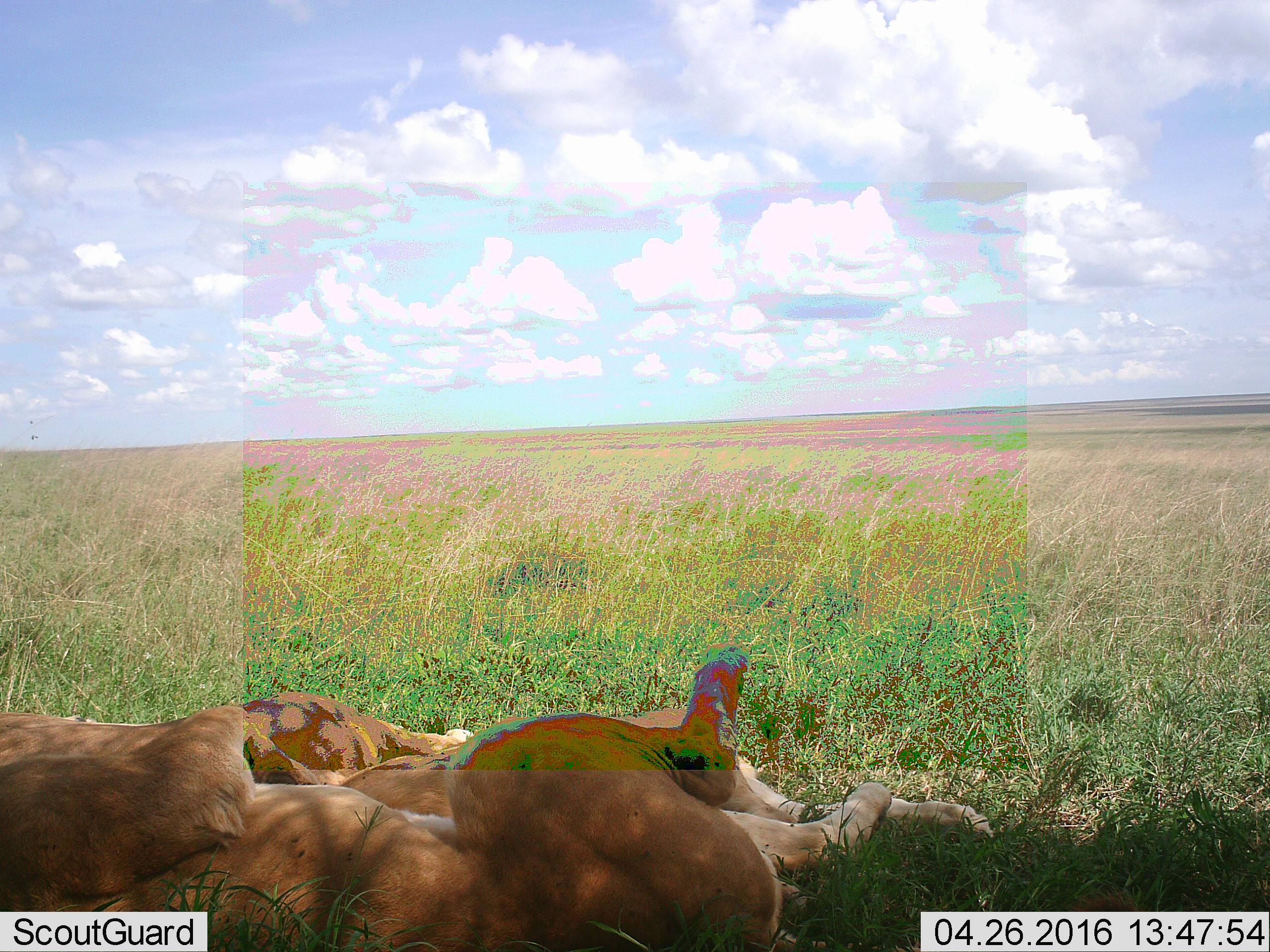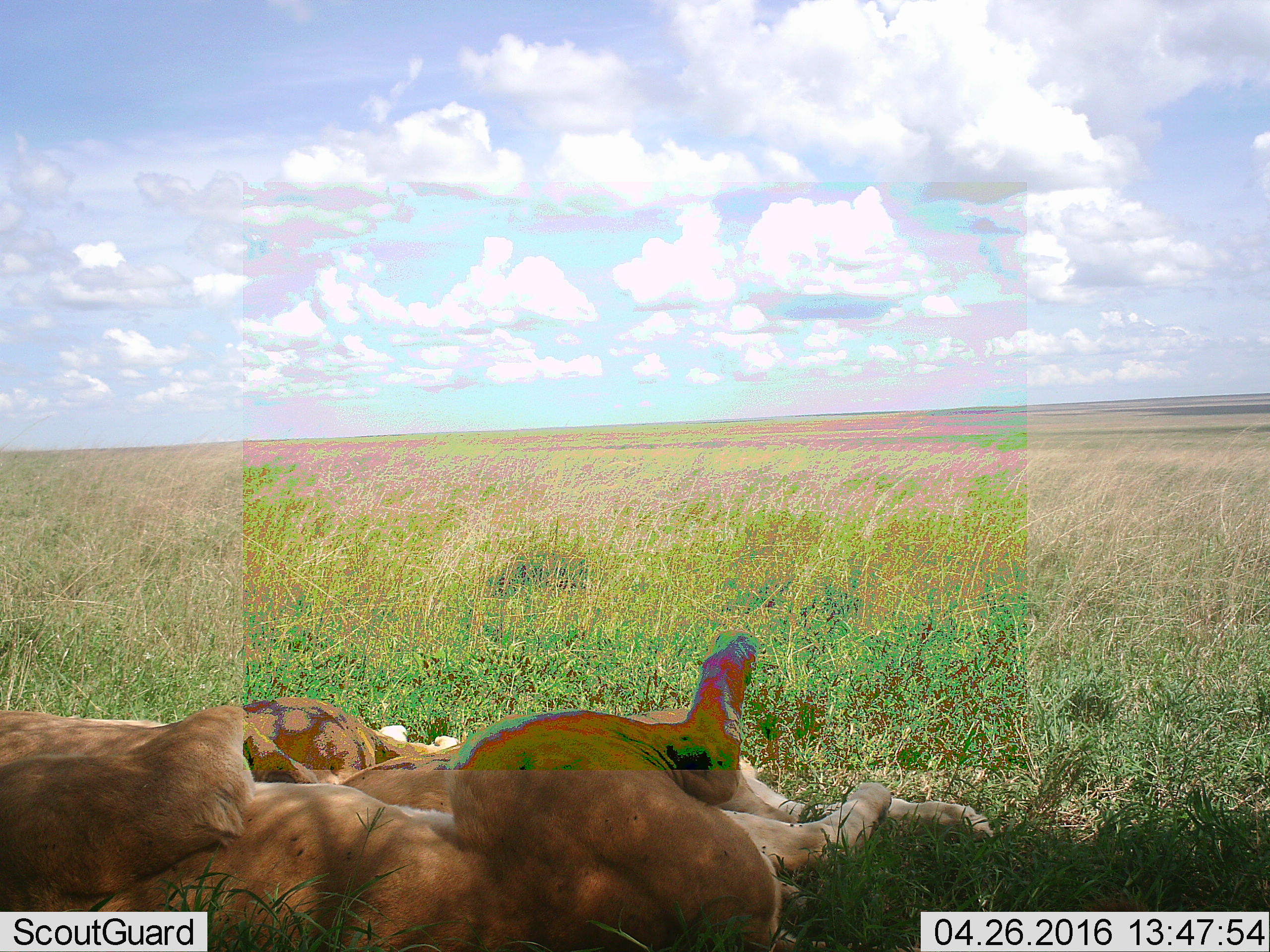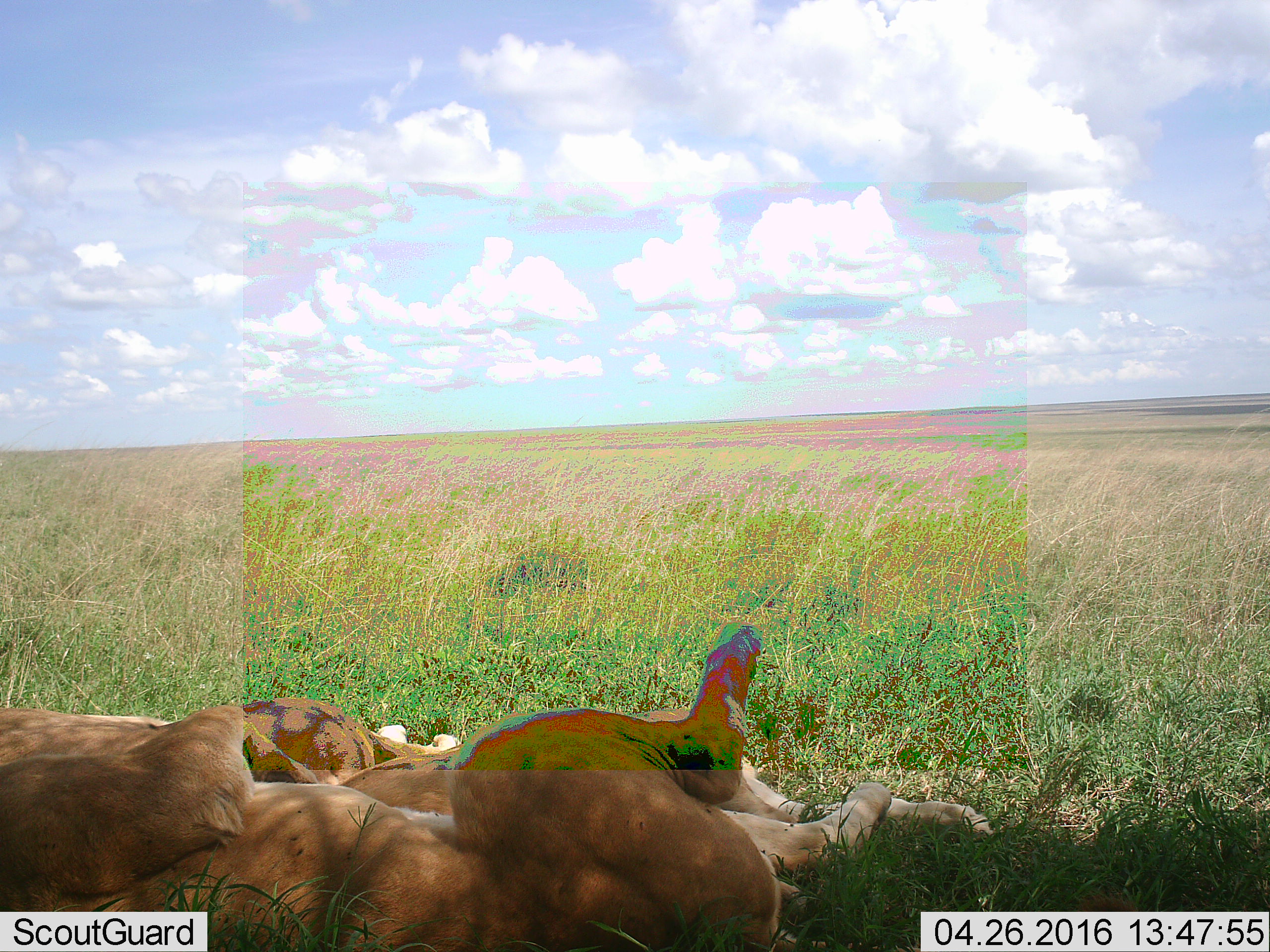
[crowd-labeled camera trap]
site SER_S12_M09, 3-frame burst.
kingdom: Animalia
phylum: Chordata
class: Mammalia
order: Carnivora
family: Felidae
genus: Panthera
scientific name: Panthera leo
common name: lion female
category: lionfemale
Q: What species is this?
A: Lionfemale (lion female) (Panthera leo).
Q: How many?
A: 2.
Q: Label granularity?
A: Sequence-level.